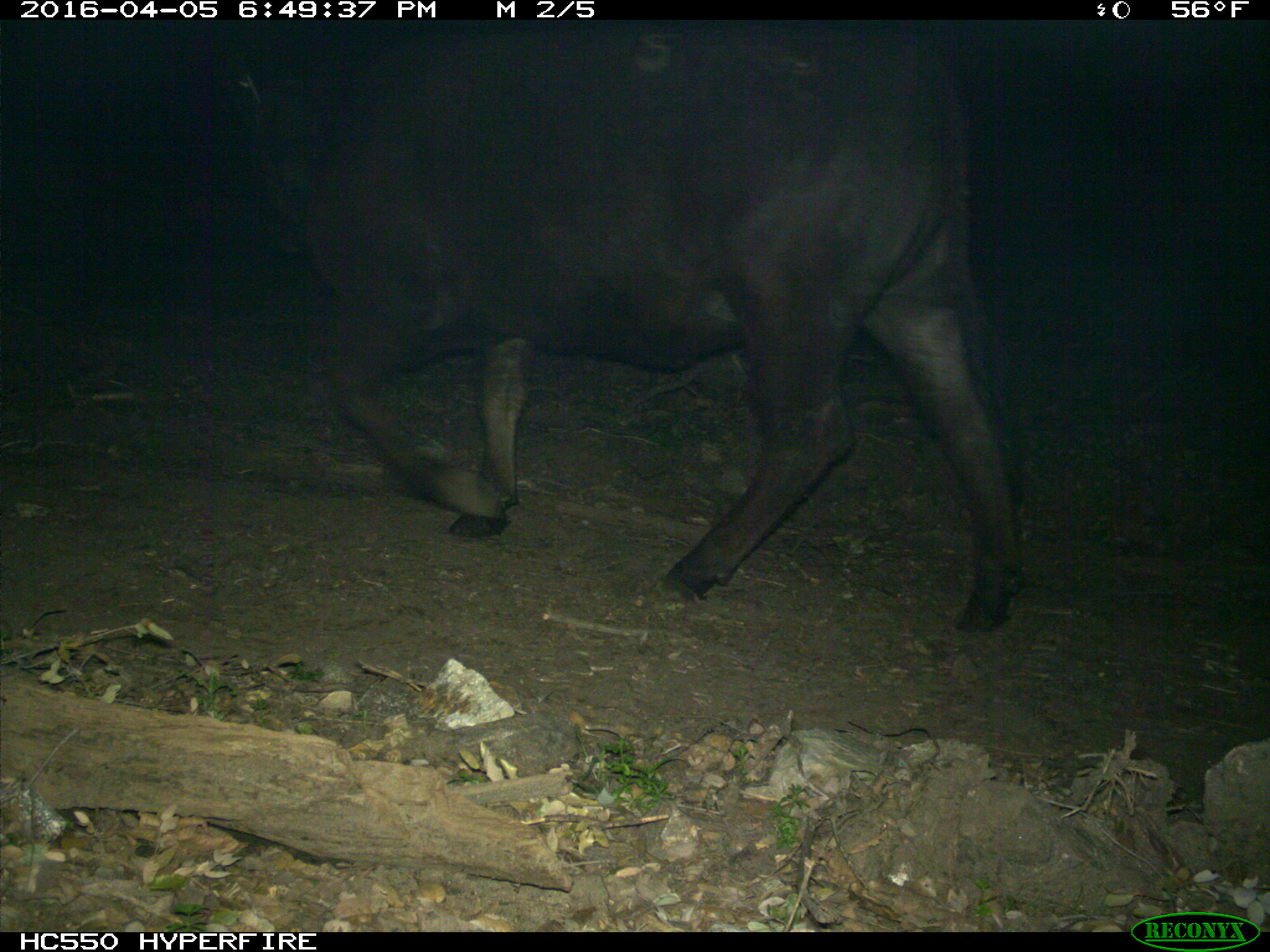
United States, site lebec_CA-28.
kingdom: Animalia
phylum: Chordata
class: Mammalia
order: Artiodactyla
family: Bovidae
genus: Bos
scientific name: Bos taurus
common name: domestic cow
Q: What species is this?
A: Bos taurus (domestic cow).